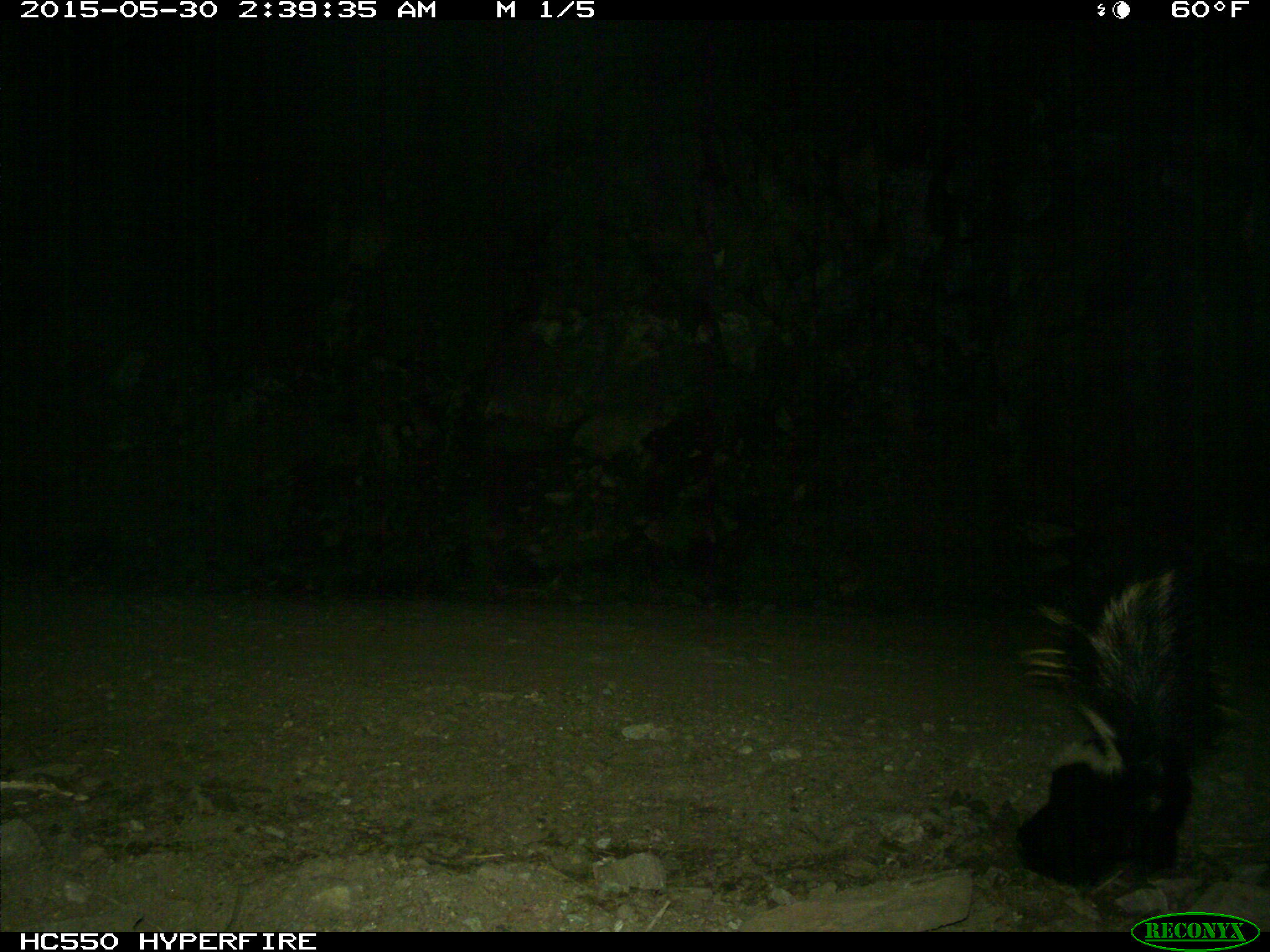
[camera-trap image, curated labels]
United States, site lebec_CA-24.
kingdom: Animalia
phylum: Chordata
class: Mammalia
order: Carnivora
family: Mephitidae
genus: Mephitis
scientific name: Mephitis mephitis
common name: striped skunk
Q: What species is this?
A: Mephitis mephitis (striped skunk).